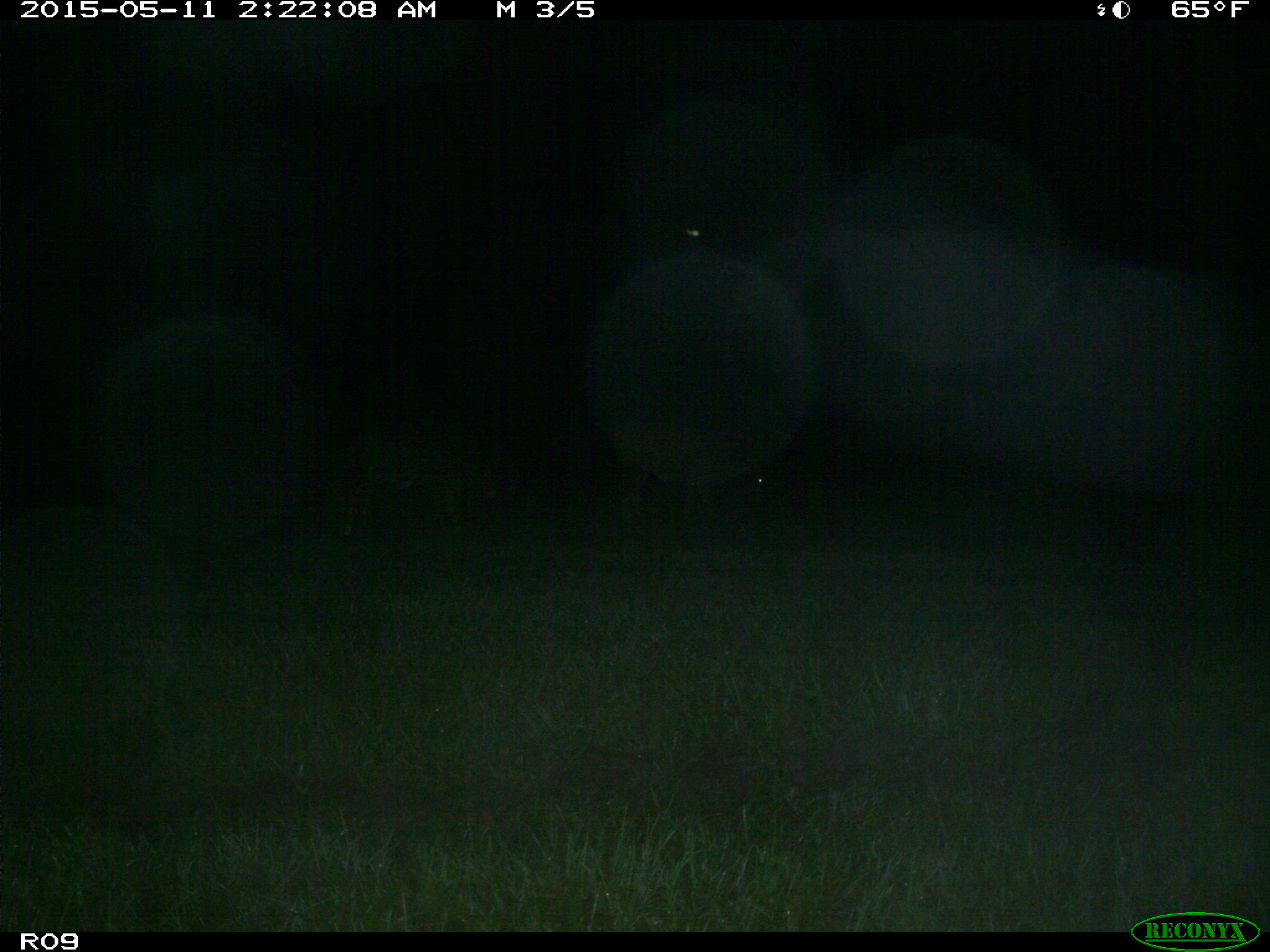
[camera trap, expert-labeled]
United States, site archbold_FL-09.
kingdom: Animalia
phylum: Chordata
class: Mammalia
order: Artiodactyla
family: Bovidae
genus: Bos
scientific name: Bos taurus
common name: domestic cow